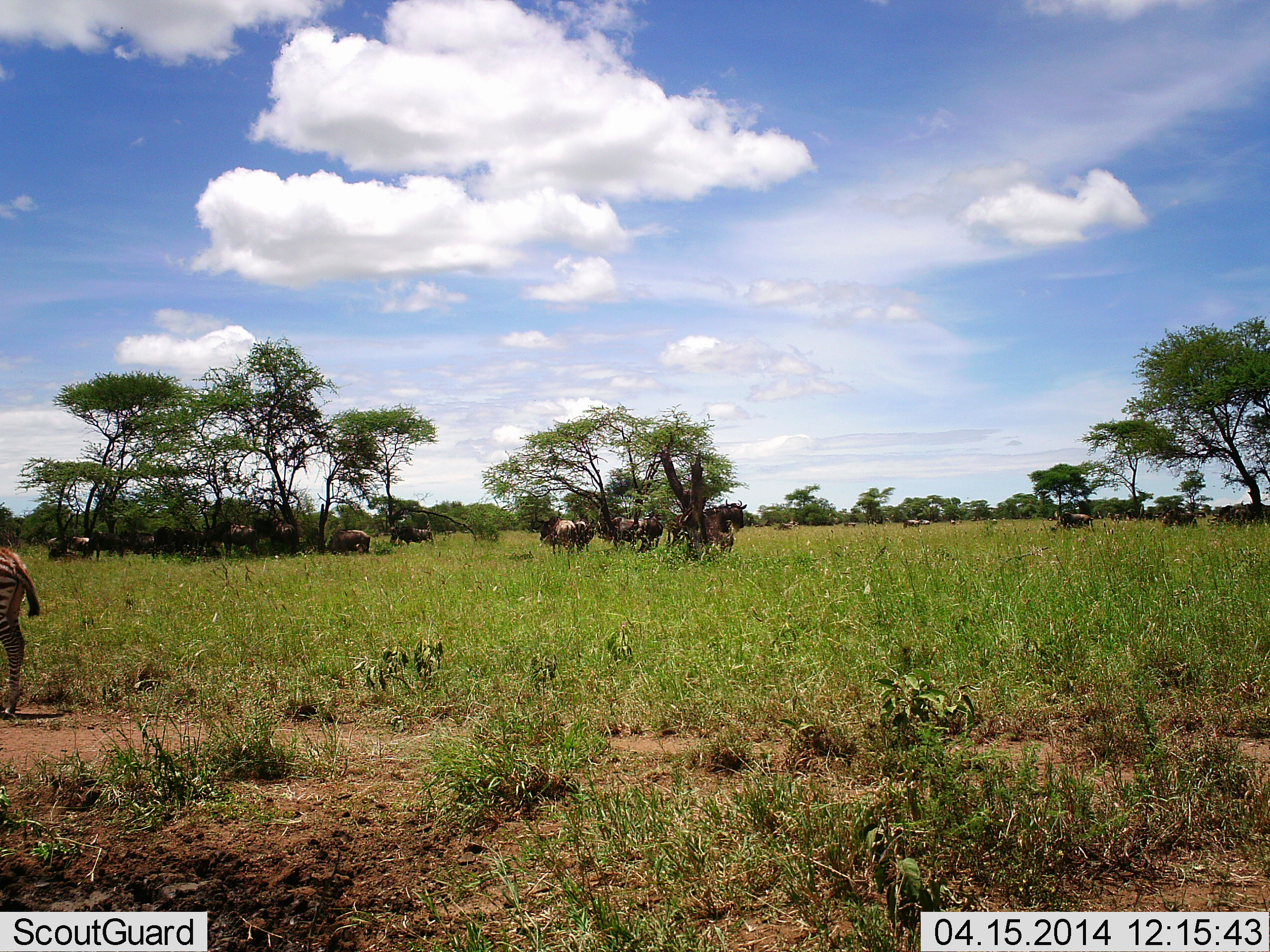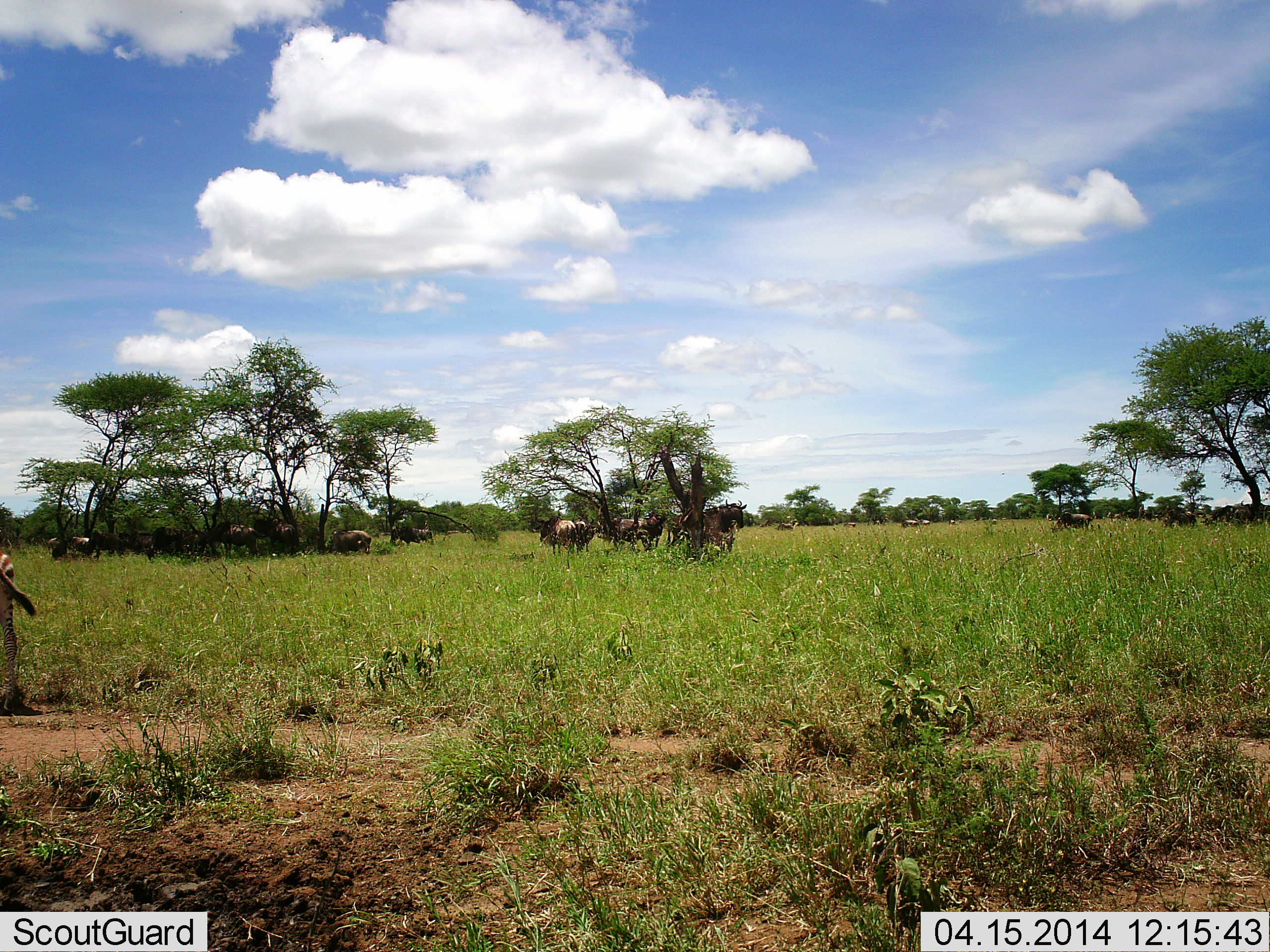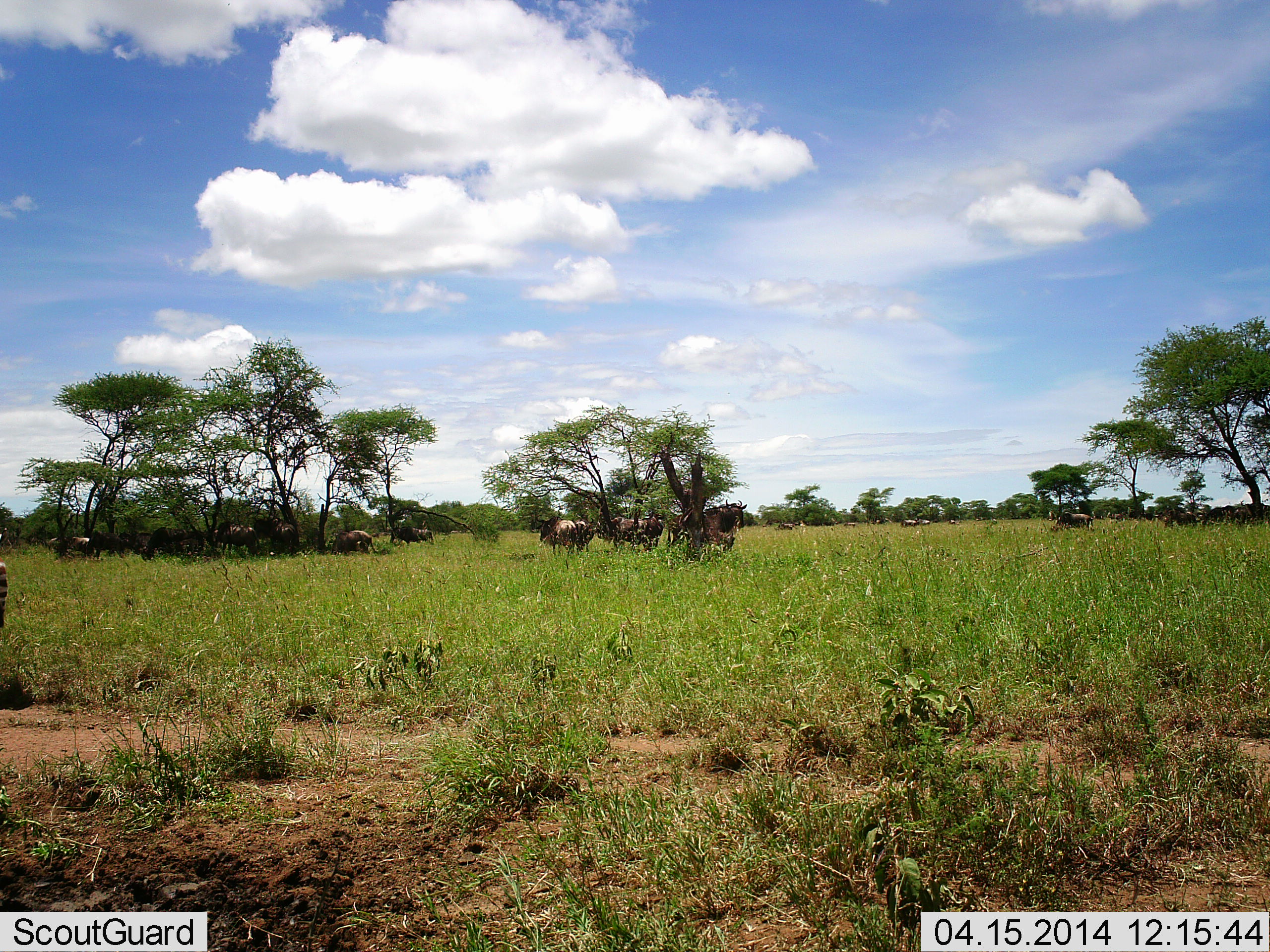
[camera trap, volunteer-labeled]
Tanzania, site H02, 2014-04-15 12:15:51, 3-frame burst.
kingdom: Animalia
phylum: Chordata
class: Mammalia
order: Artiodactyla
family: Bovidae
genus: Connochaetes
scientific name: Connochaetes taurinus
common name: blue wildebeest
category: wildebeest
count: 11-50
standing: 100%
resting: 20%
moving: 20%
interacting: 0%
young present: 0%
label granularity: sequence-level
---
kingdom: Animalia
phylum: Chordata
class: Mammalia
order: Perissodactyla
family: Equidae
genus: Equus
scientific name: Equus quagga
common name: plains zebra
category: zebra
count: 1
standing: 31%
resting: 0%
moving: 62%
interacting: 0%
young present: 8%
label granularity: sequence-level